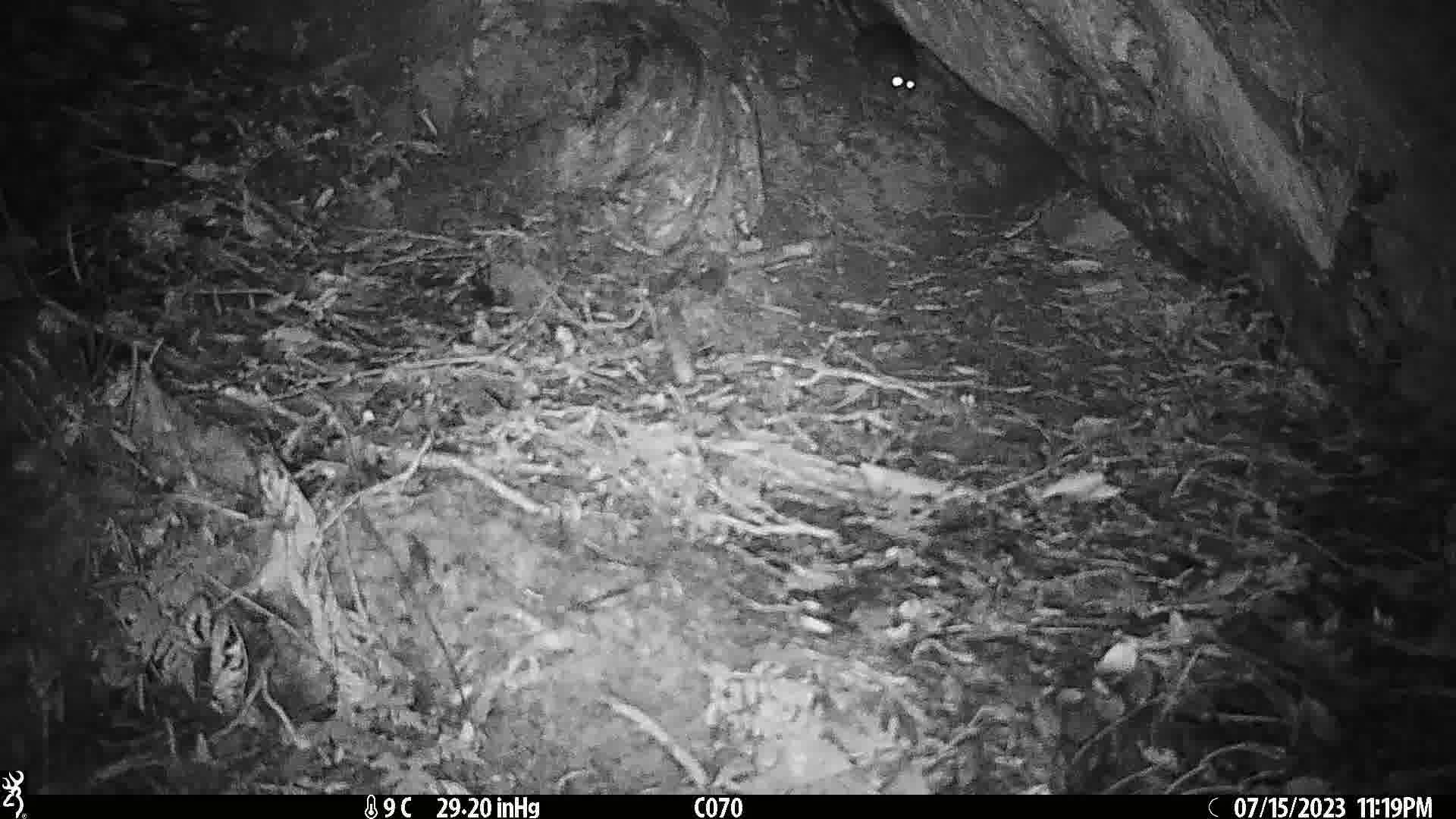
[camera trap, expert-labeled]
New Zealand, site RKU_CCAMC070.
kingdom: Animalia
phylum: Chordata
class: Mammalia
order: Rodentia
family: Muridae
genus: Rattus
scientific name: Rattus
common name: rat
Rat (Rattus).